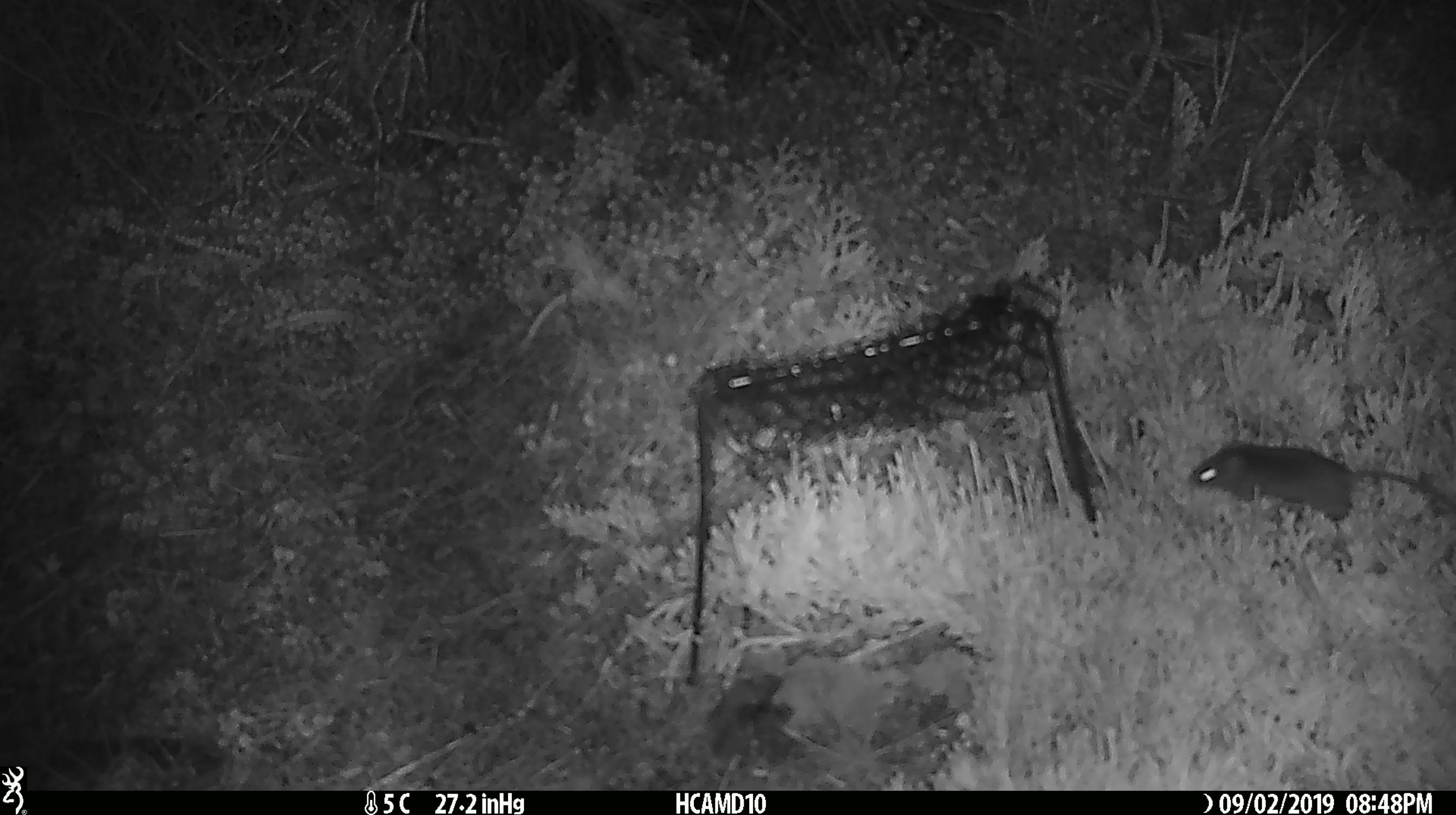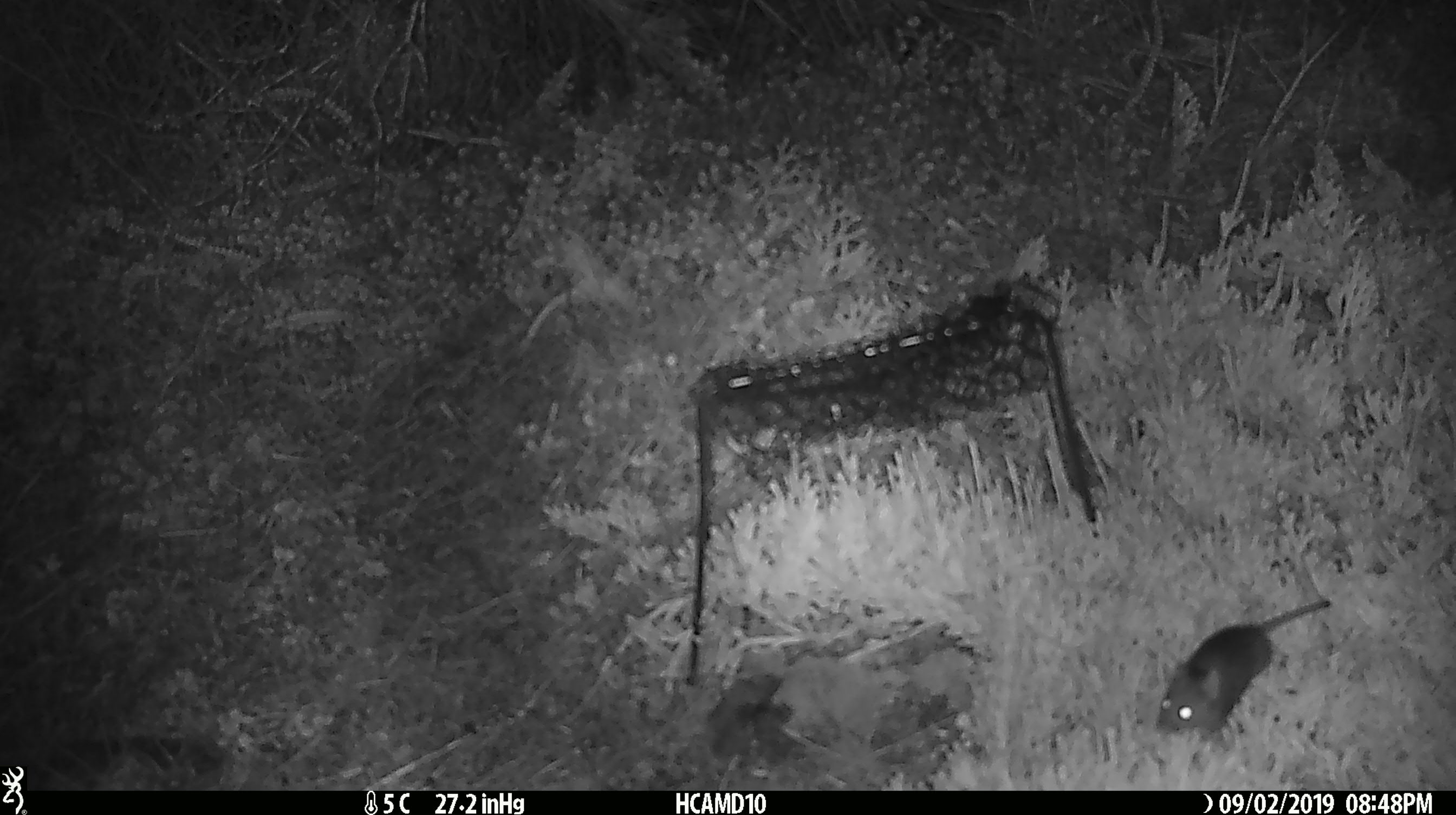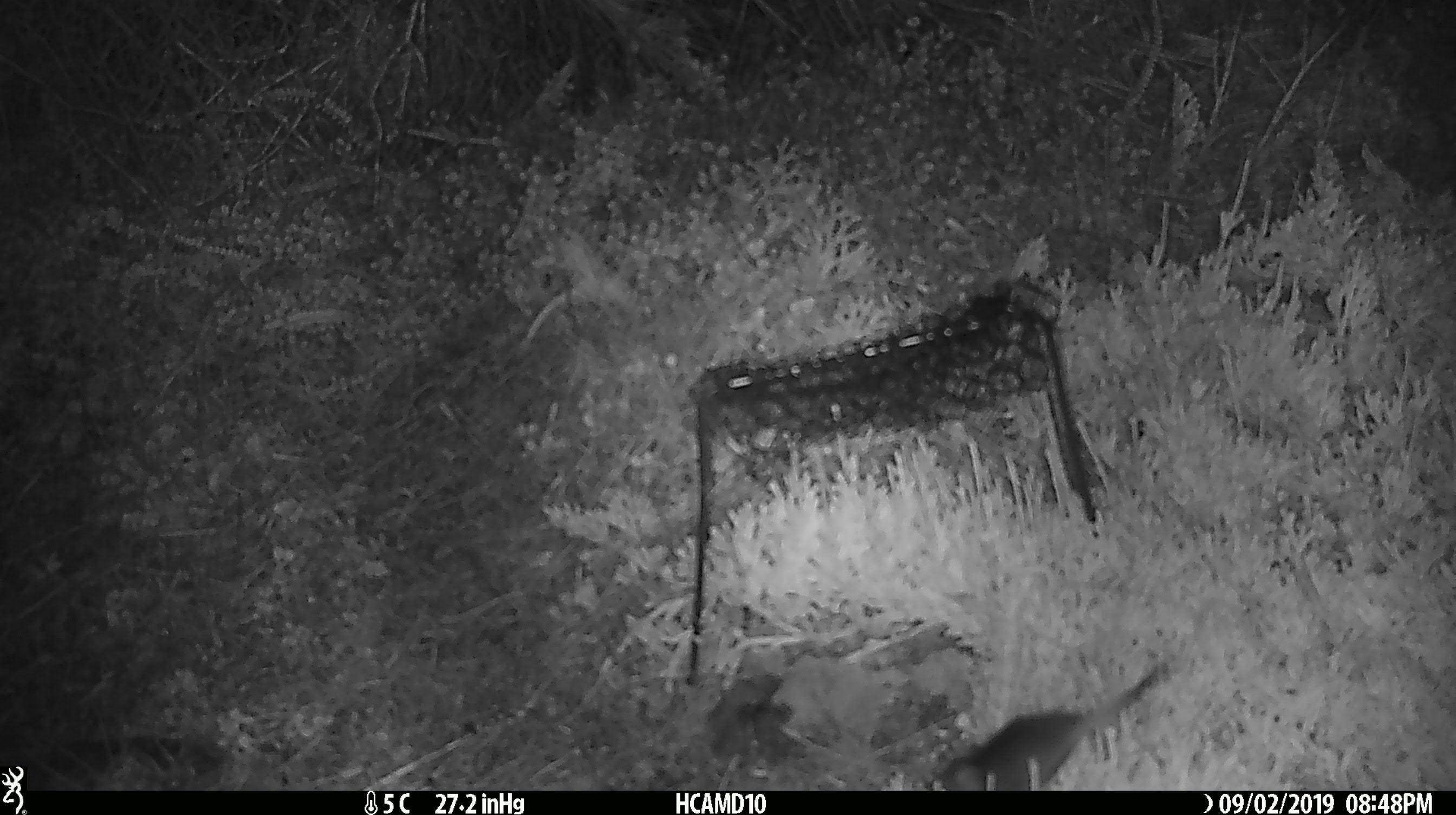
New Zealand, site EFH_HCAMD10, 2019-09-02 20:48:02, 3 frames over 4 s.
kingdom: Animalia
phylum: Chordata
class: Mammalia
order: Rodentia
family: Muridae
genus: Mus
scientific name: Mus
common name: mouse